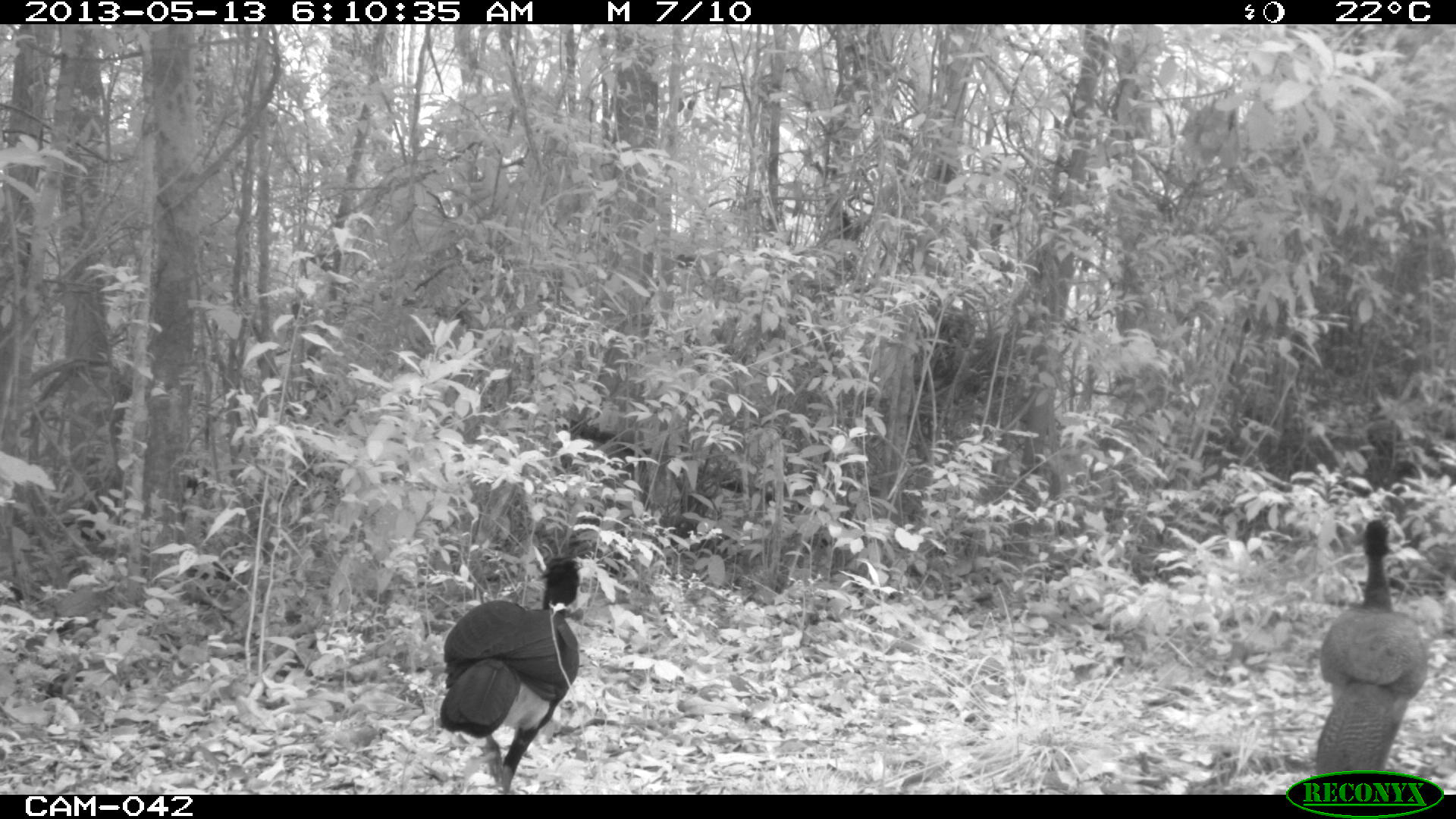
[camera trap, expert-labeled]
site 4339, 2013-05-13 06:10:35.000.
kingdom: Animalia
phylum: Chordata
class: Aves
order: Galliformes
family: Cracidae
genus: Crax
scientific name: Crax rubra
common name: great curassow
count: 2